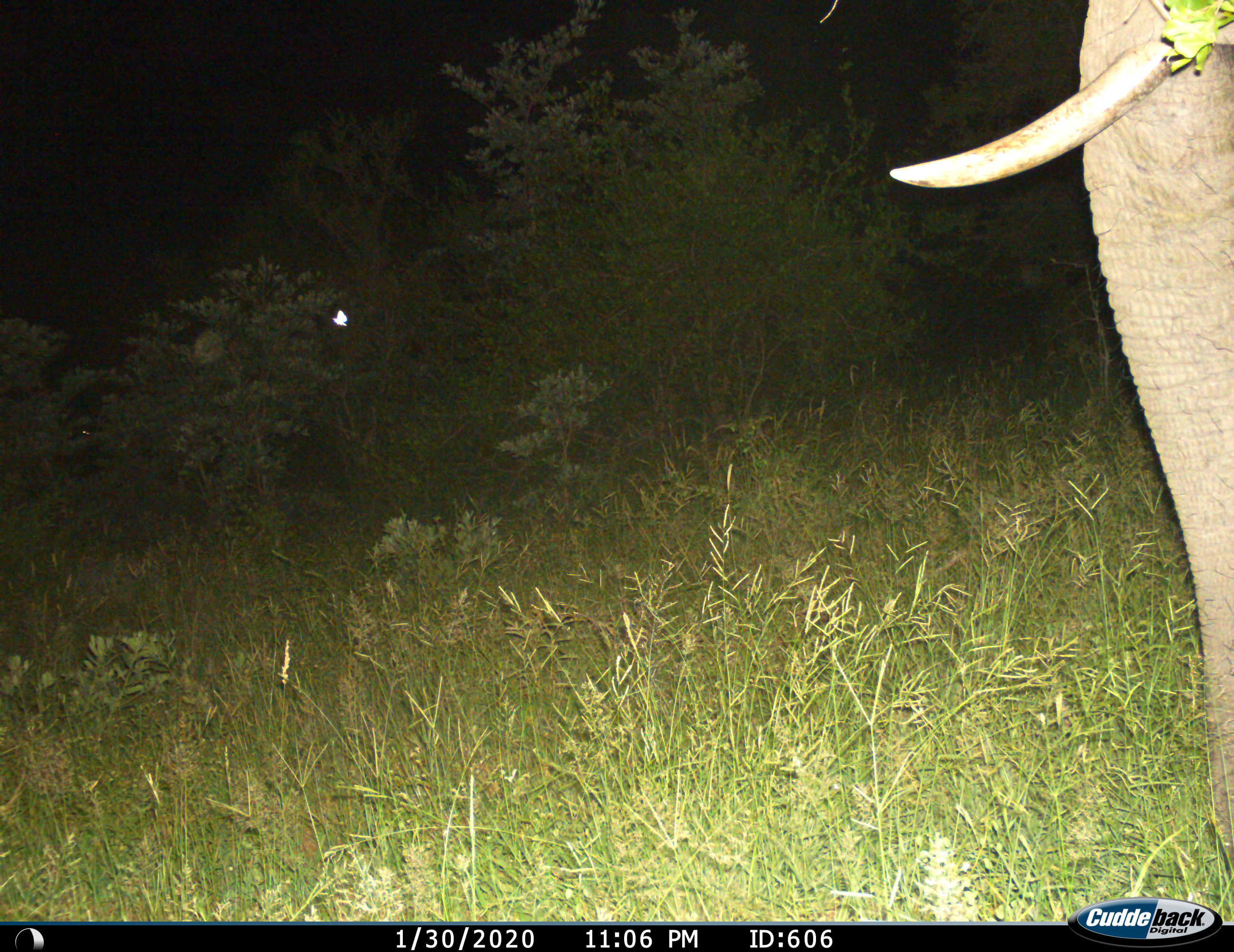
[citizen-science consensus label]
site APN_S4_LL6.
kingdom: Animalia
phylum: Chordata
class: Mammalia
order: Proboscidea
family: Elephantidae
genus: Loxodonta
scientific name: Loxodonta africana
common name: african bush elephant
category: elephant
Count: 1.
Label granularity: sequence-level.